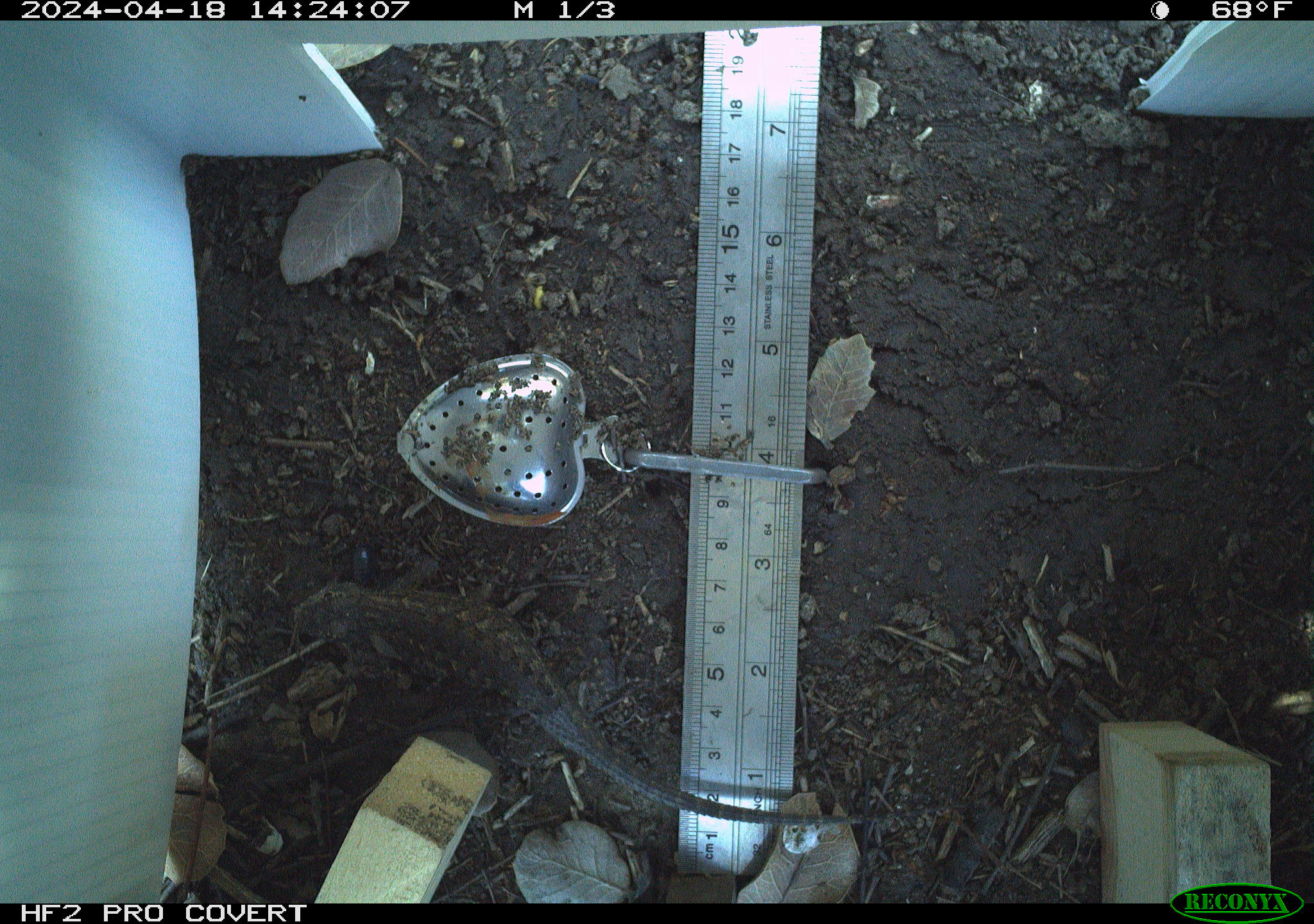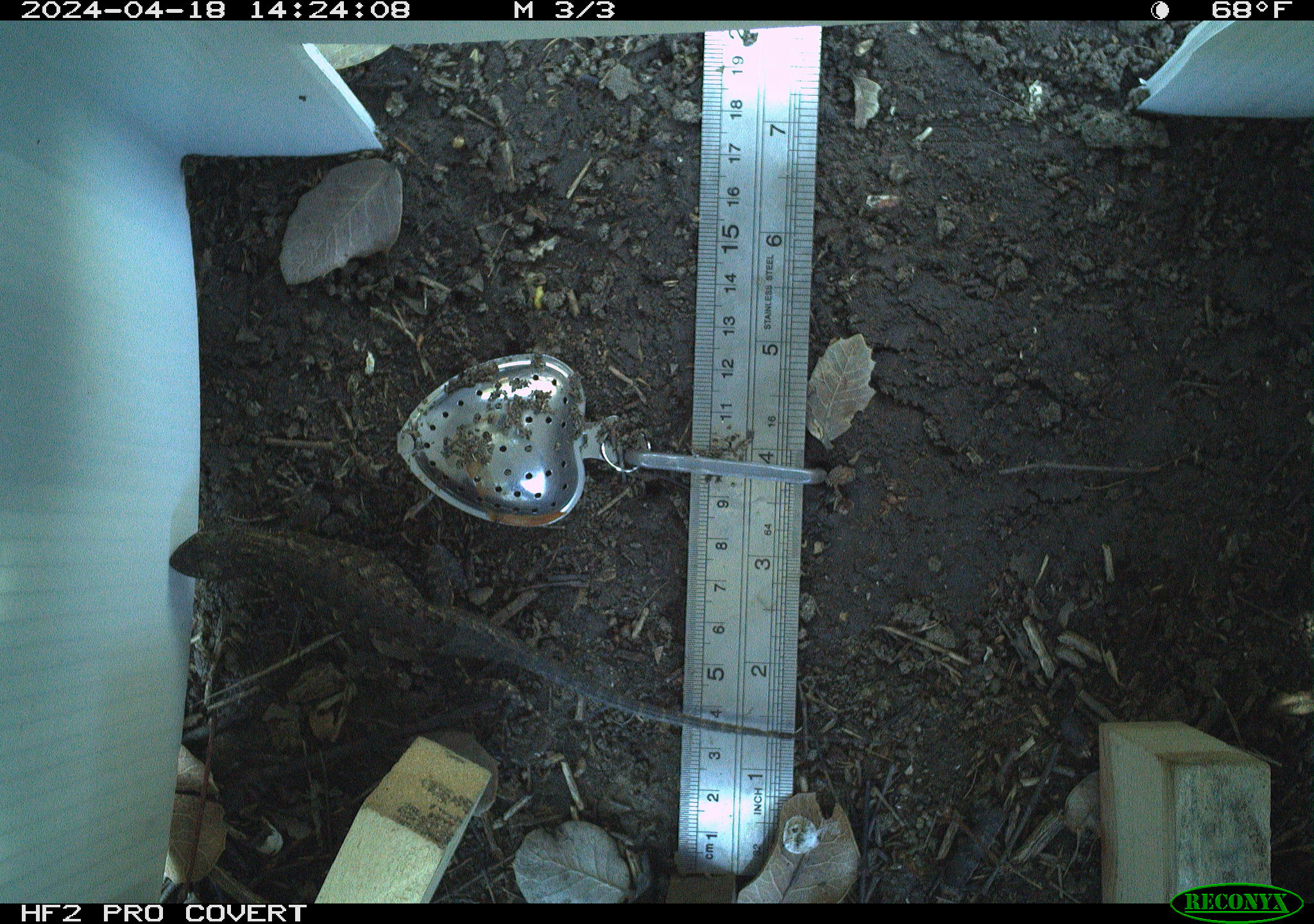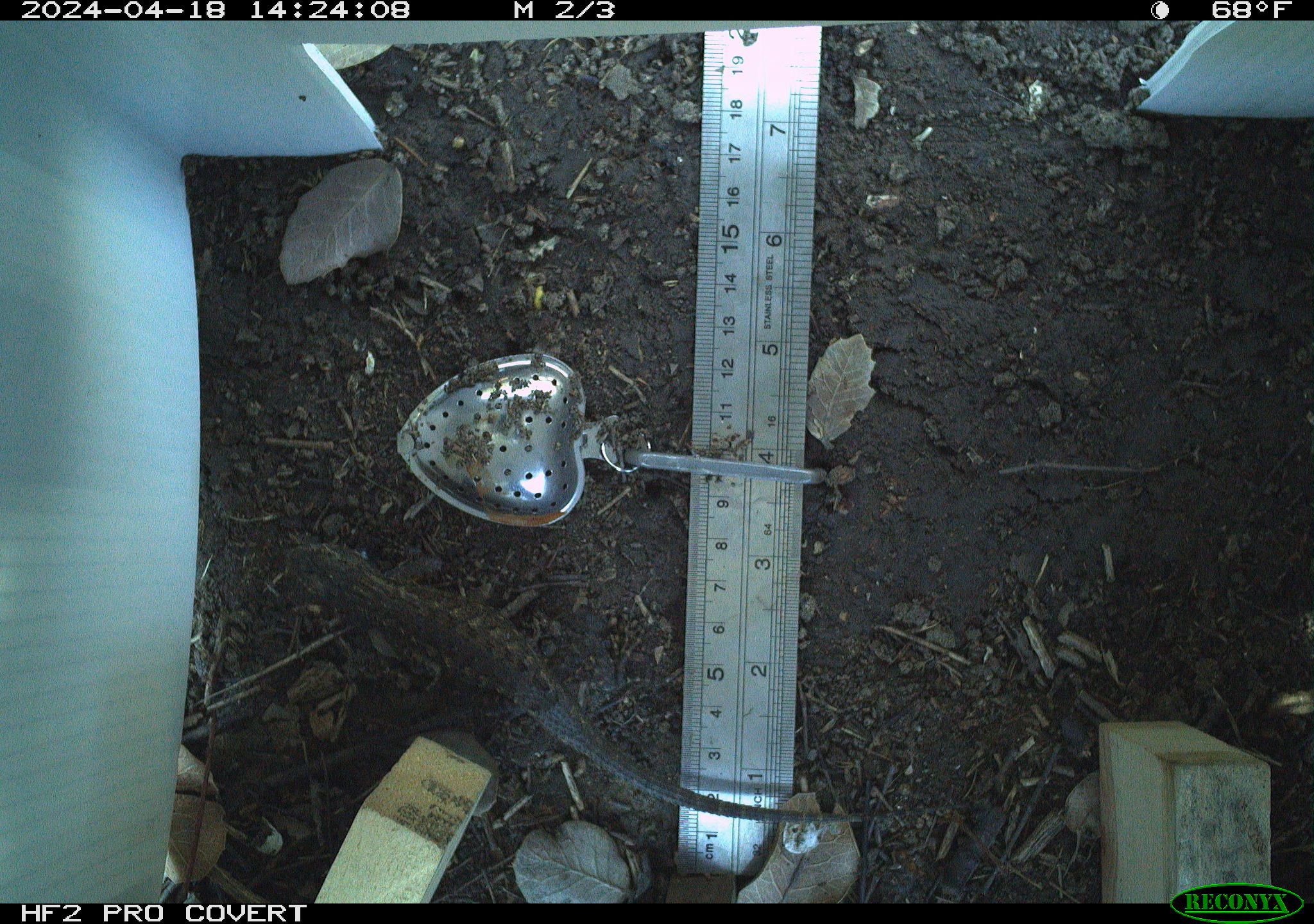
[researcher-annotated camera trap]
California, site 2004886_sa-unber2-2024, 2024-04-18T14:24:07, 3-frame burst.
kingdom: Animalia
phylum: Chordata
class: Reptilia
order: Squamata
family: Phrynosomatidae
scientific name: Phrynosomatidae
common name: phrynosomatid lizards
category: phrynosomatidae family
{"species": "phrynosomatidae family (phrynosomatid lizards) (Phrynosomatidae)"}